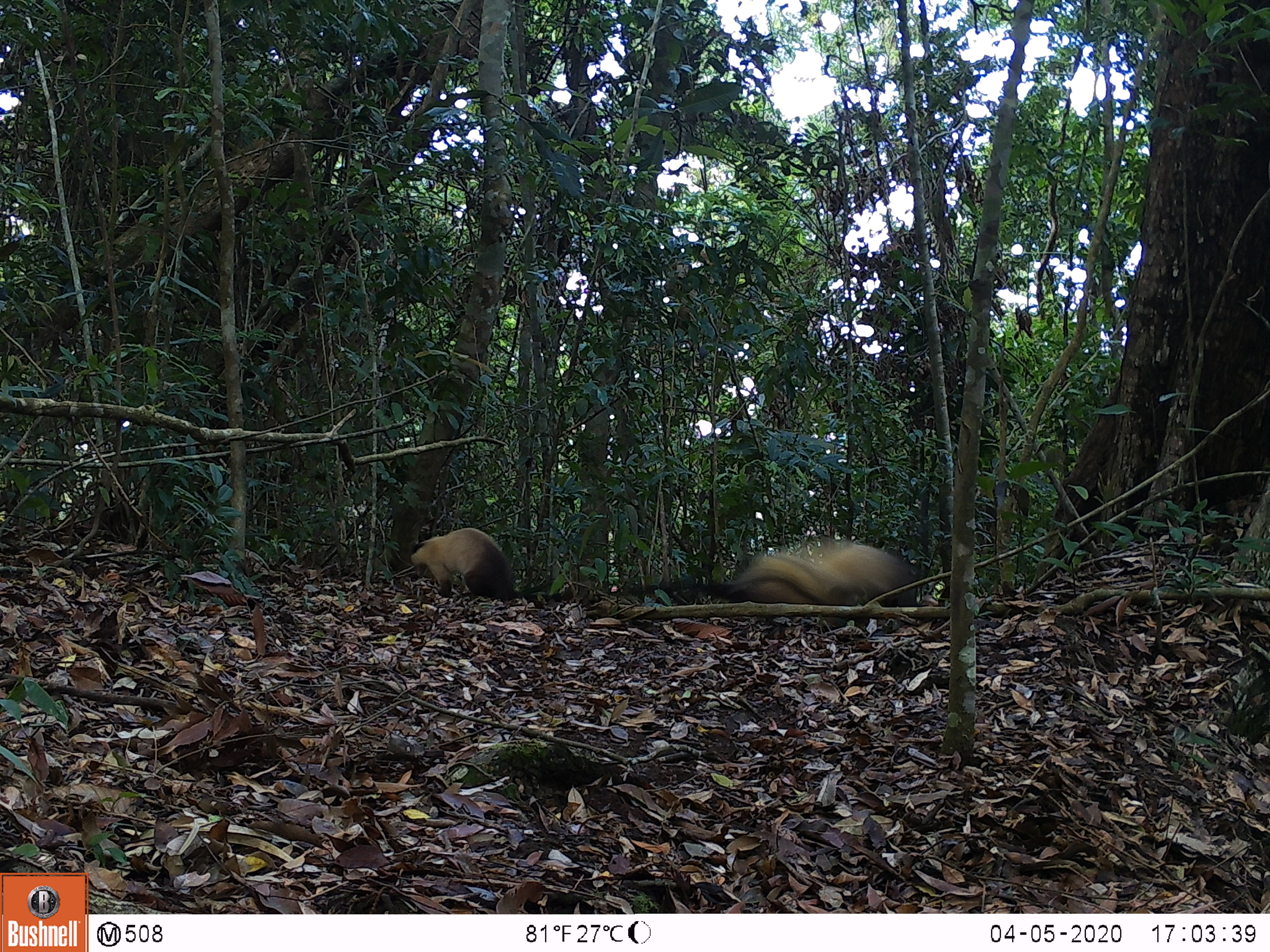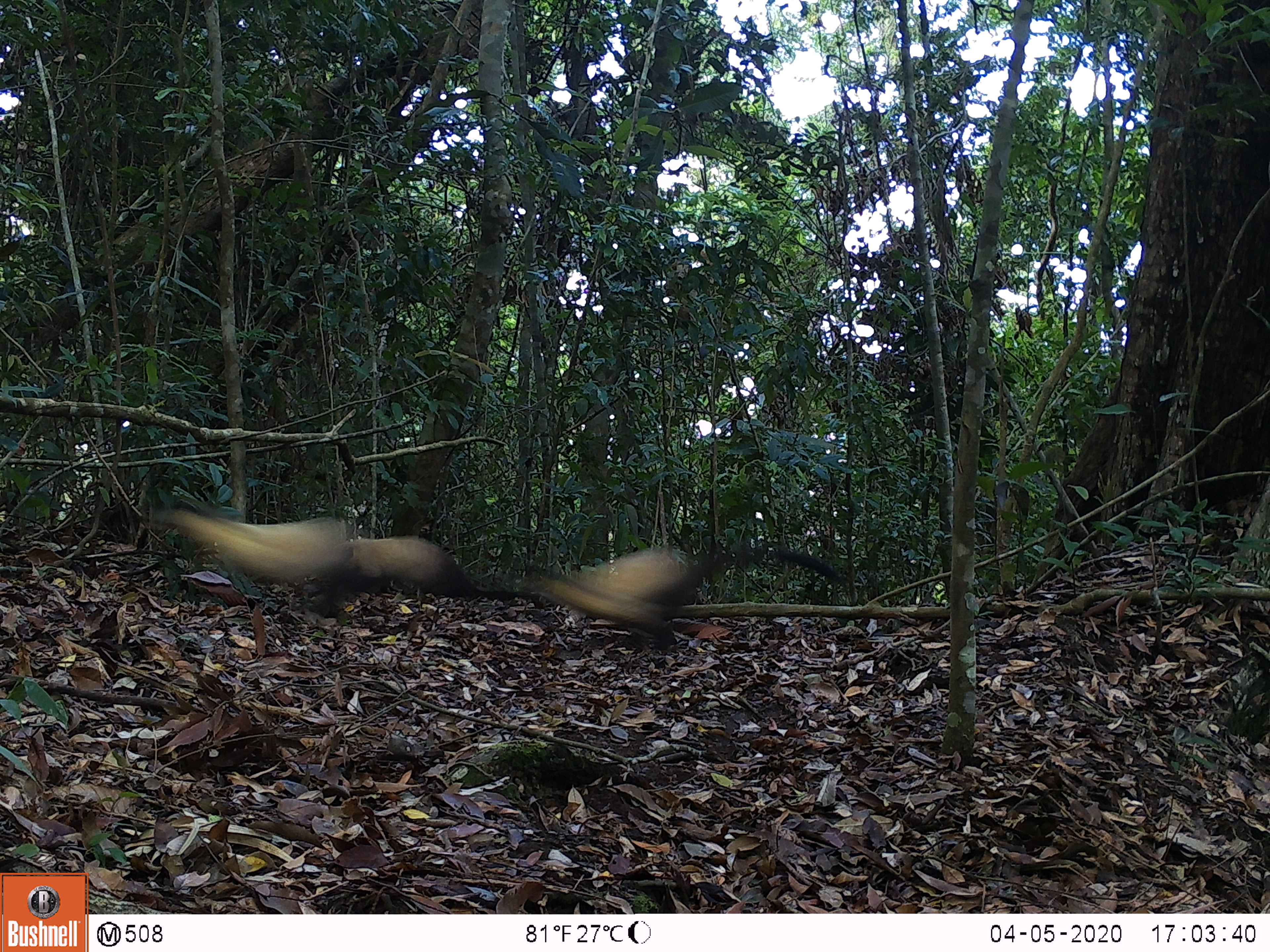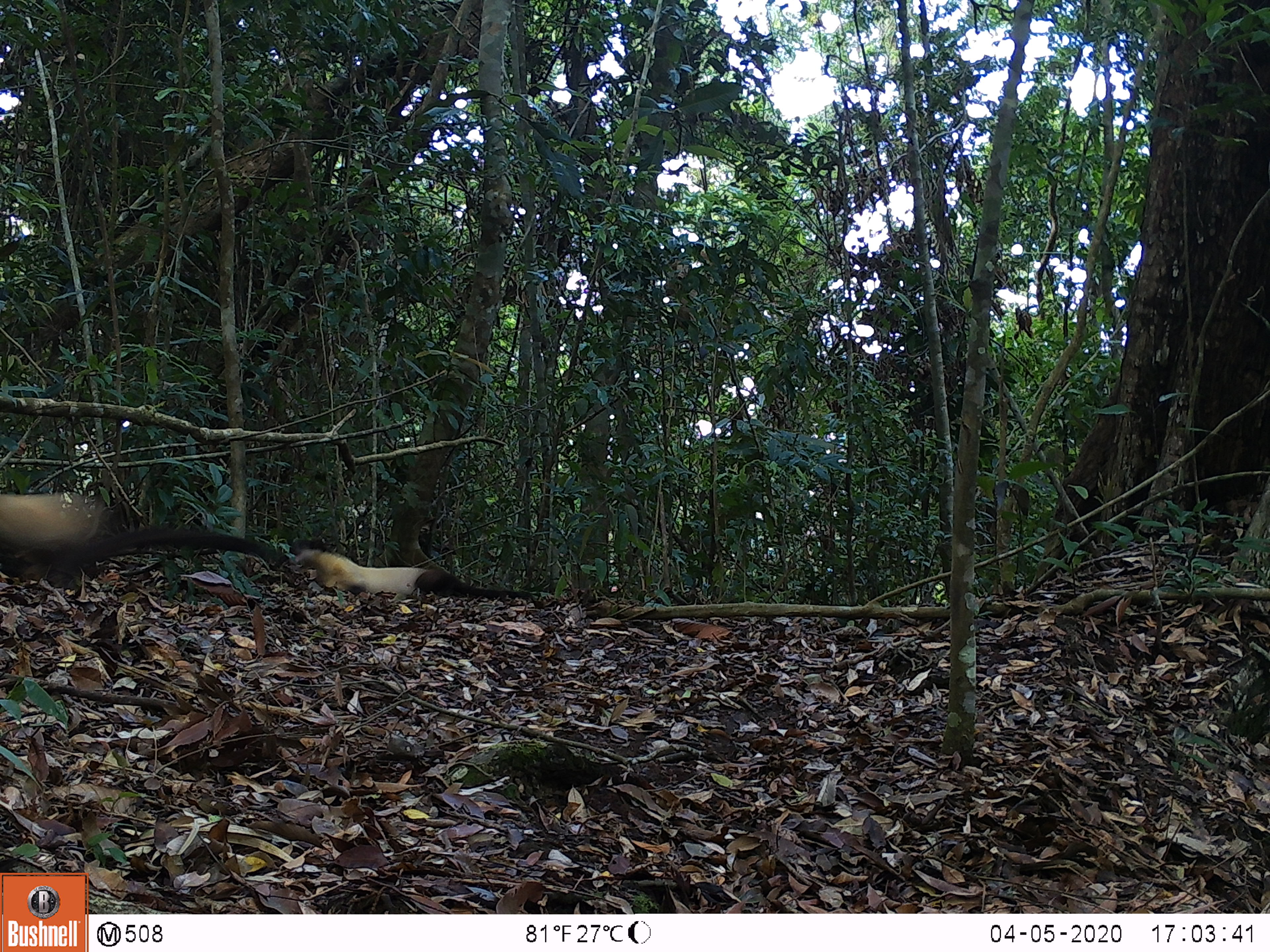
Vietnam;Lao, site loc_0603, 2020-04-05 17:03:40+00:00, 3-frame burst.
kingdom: Animalia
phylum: Chordata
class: Mammalia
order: Carnivora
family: Mustelidae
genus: Martes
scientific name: Martes flavigula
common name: yellow-throated marten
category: yellow throated marten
Yellow throated marten (yellow-throated marten) (Martes flavigula). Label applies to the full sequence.